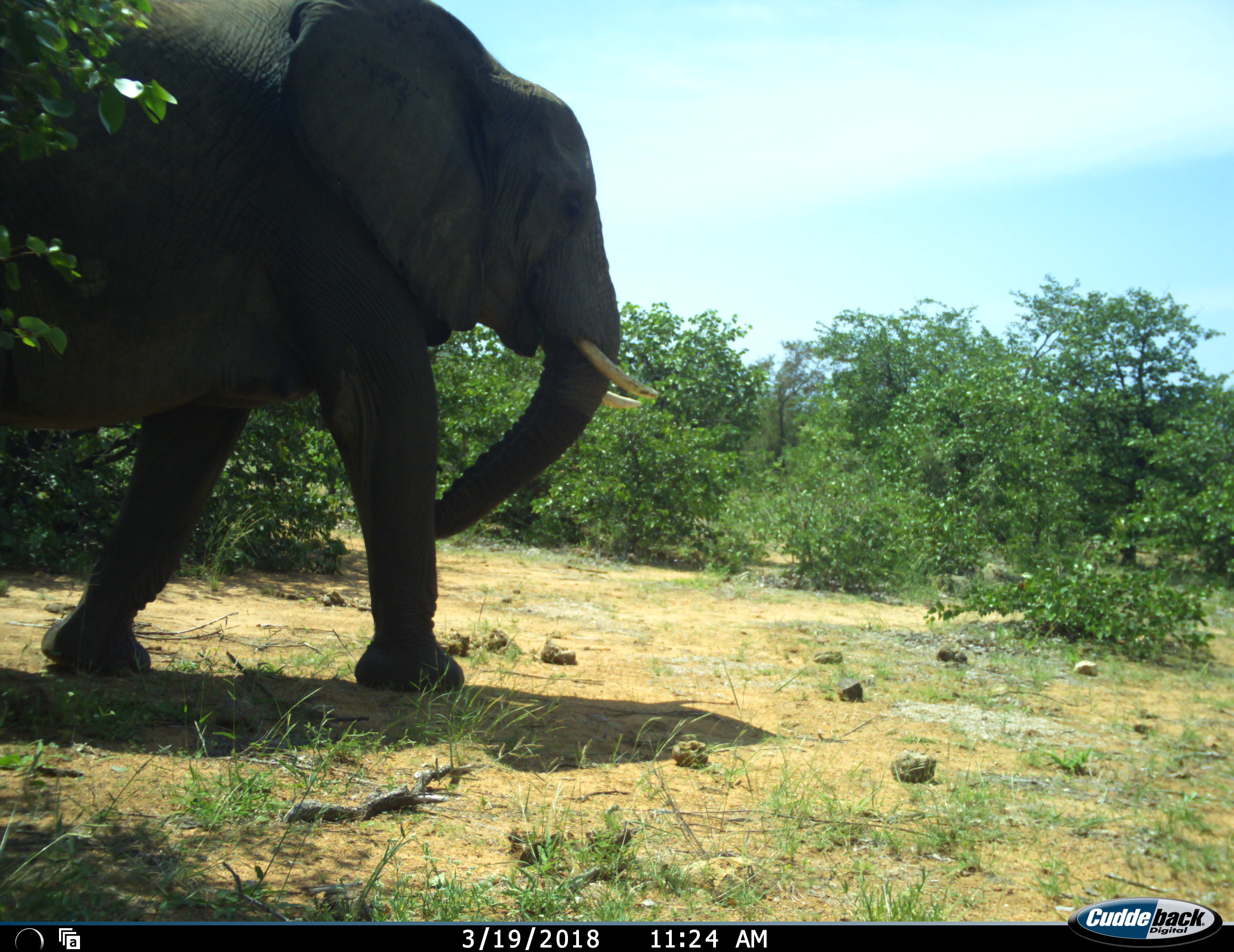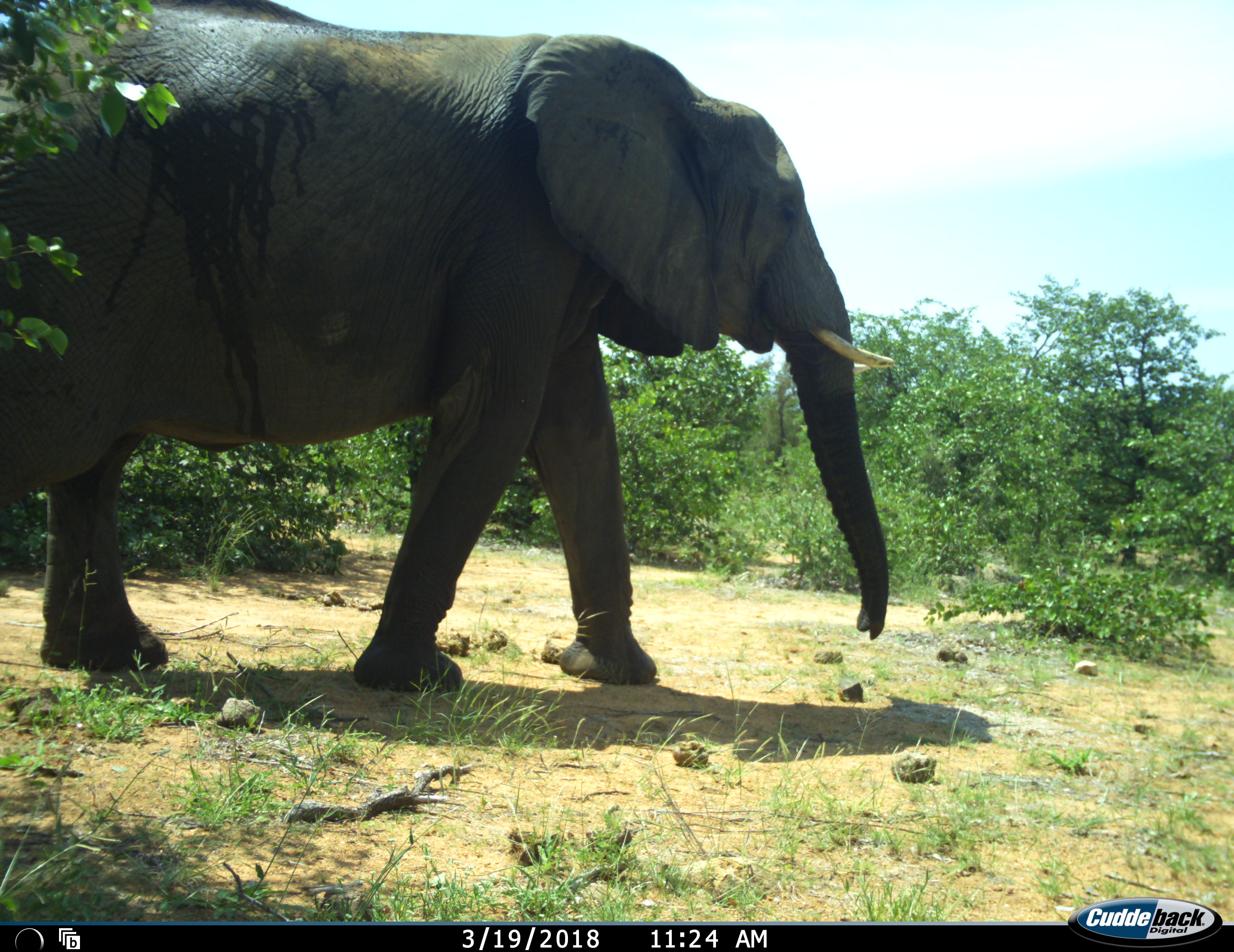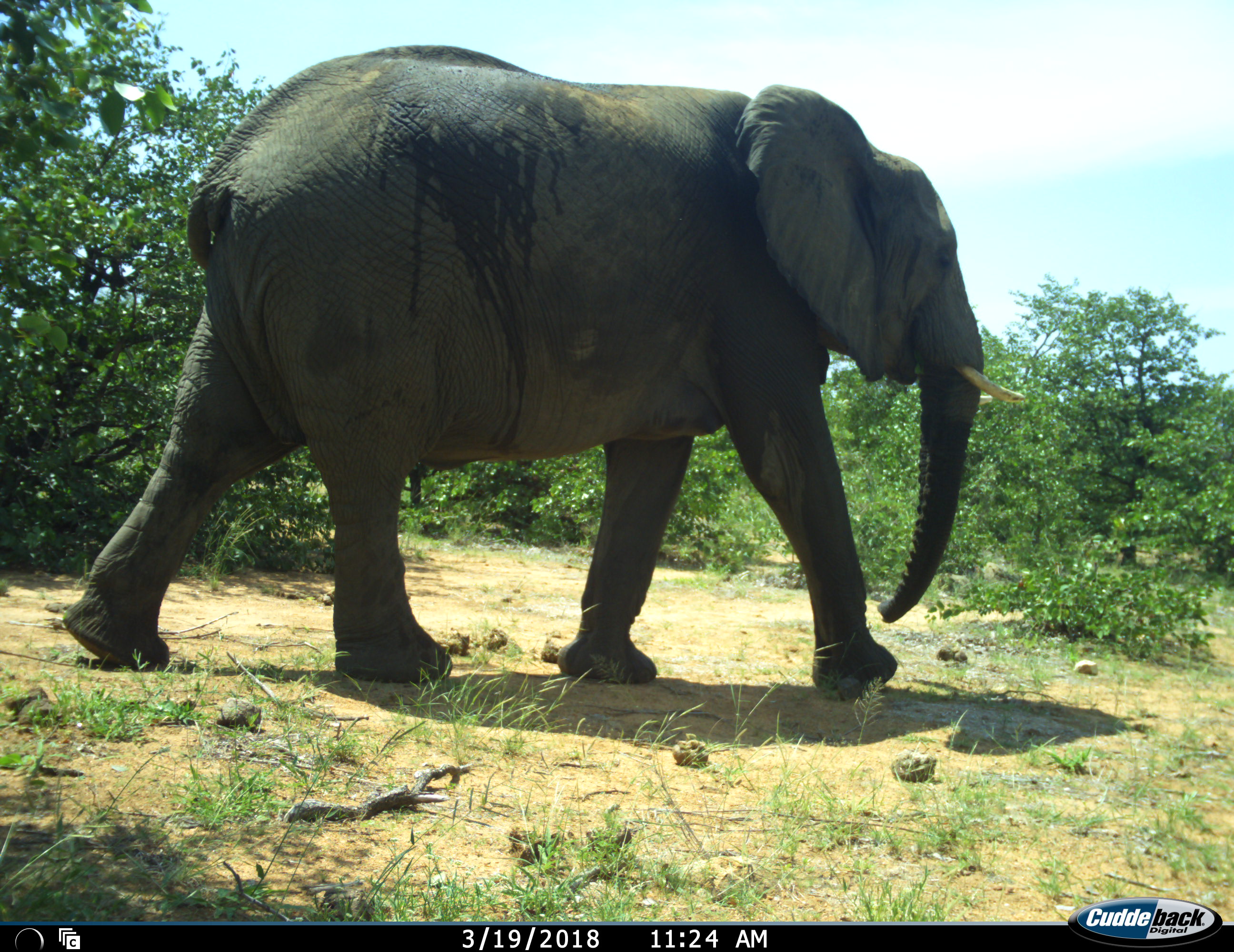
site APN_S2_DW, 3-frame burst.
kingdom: Animalia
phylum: Chordata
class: Mammalia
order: Proboscidea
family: Elephantidae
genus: Loxodonta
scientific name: Loxodonta africana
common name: african bush elephant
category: elephant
Elephant (african bush elephant) (Loxodonta africana), count 1. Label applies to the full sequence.